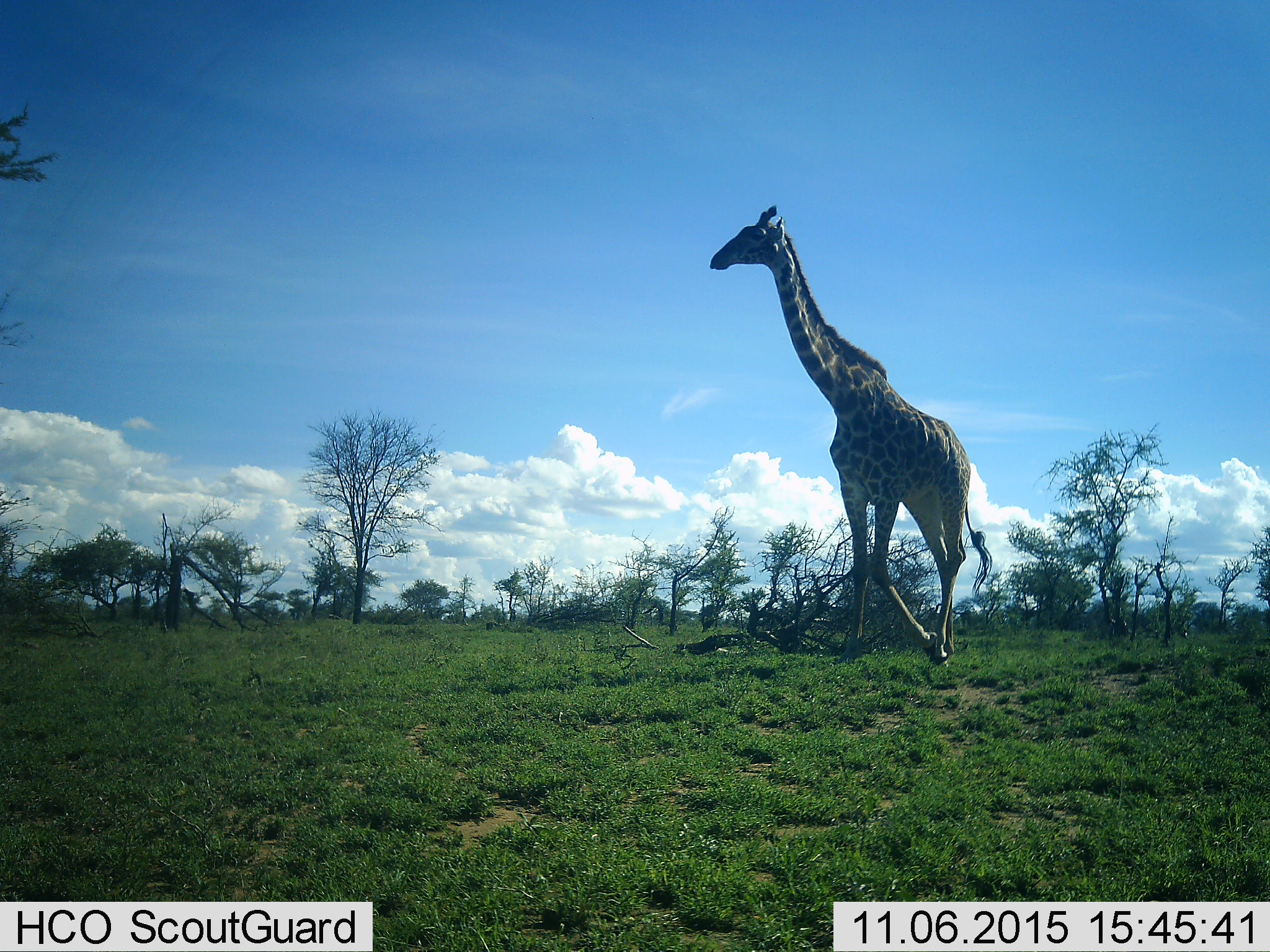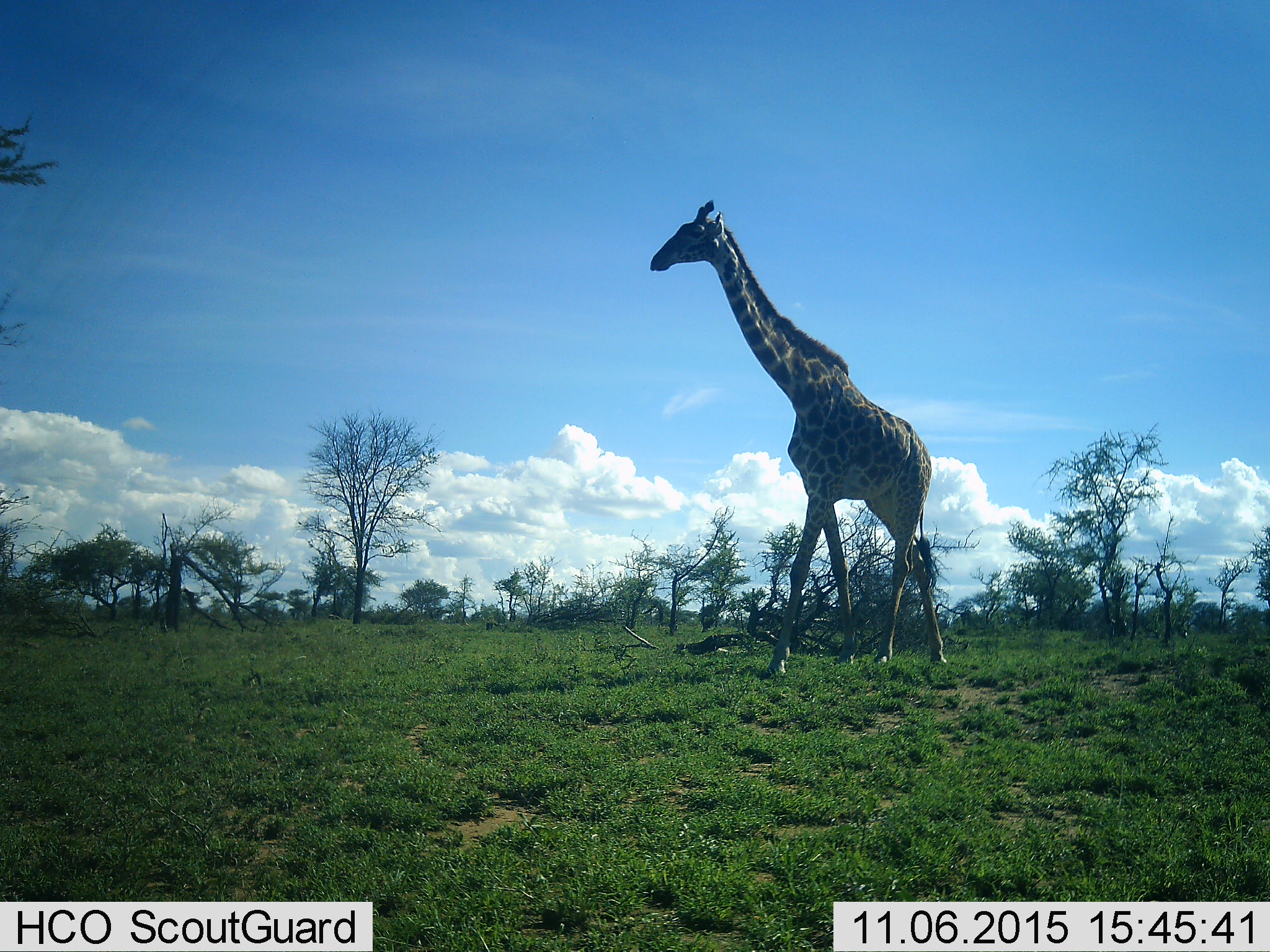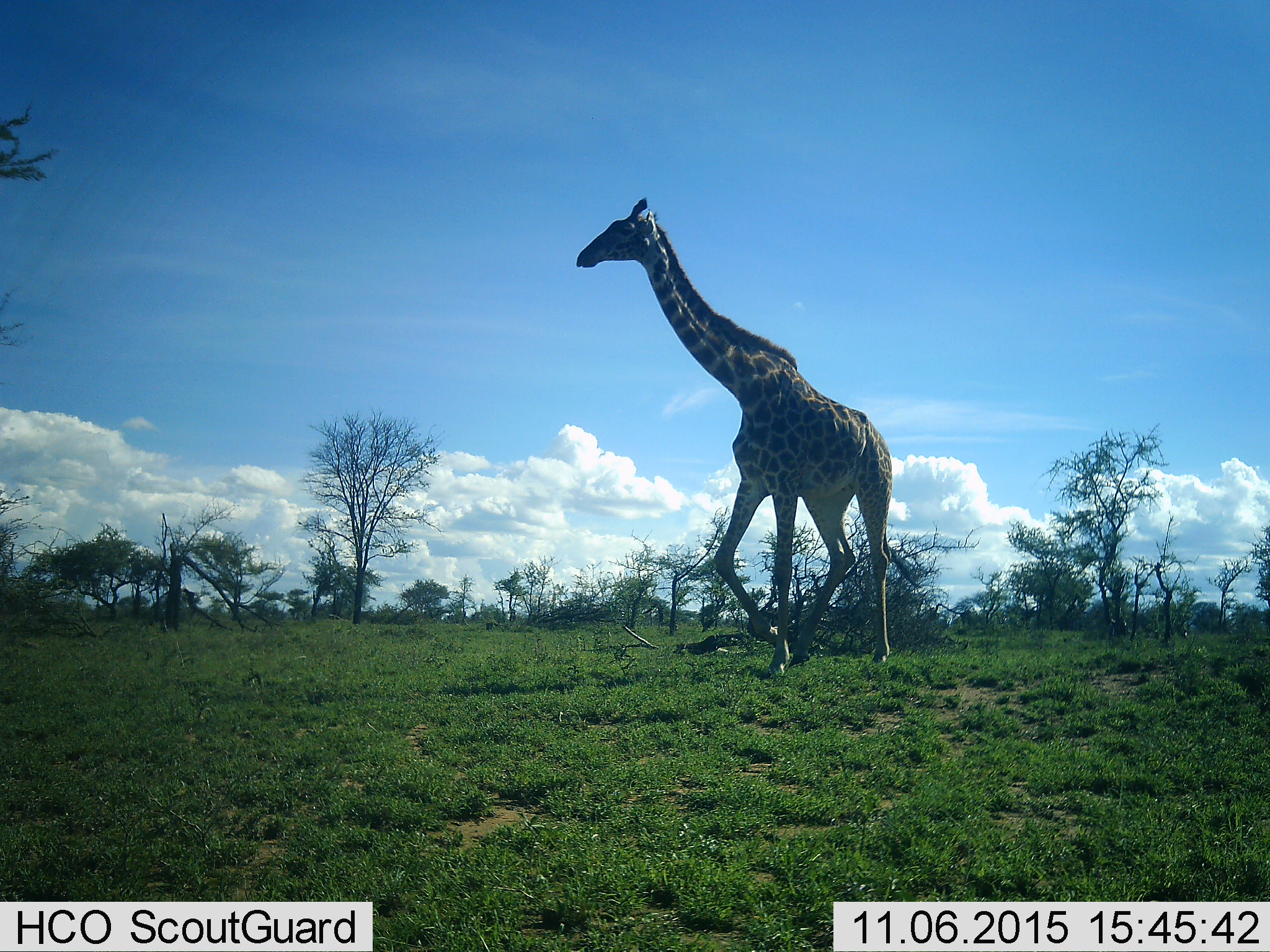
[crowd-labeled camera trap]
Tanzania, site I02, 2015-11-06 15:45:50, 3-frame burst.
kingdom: Animalia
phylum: Chordata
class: Mammalia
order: Artiodactyla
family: Giraffidae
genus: Giraffa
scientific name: Giraffa camelopardalis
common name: giraffe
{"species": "giraffe (Giraffa camelopardalis)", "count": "1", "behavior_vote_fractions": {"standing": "10%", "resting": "0%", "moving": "90%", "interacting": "0%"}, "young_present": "0%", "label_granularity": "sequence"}